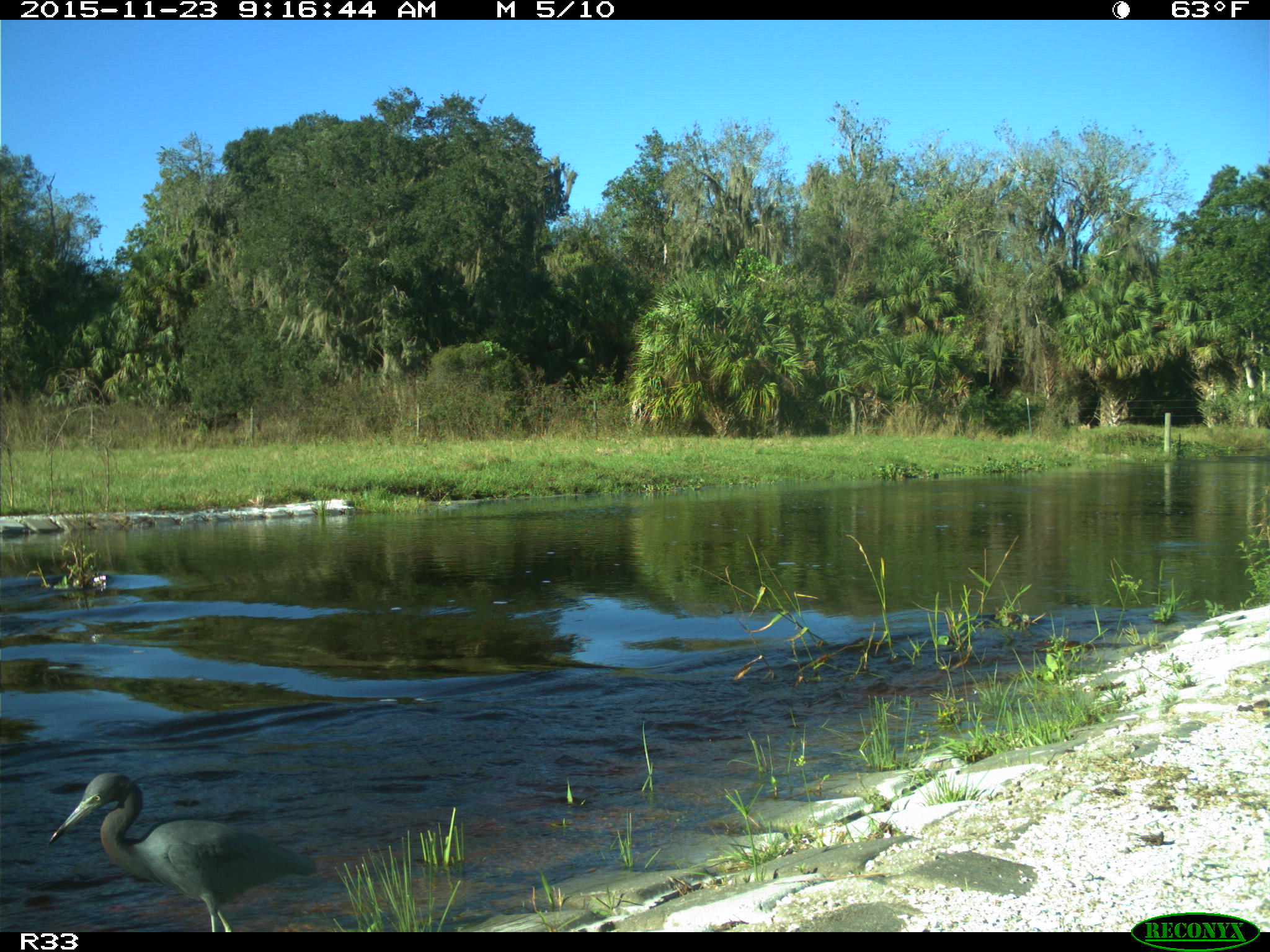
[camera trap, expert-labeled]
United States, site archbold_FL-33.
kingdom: Animalia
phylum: Chordata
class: Aves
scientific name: Aves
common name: birds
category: unidentified bird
Unidentified bird (birds) (Aves).